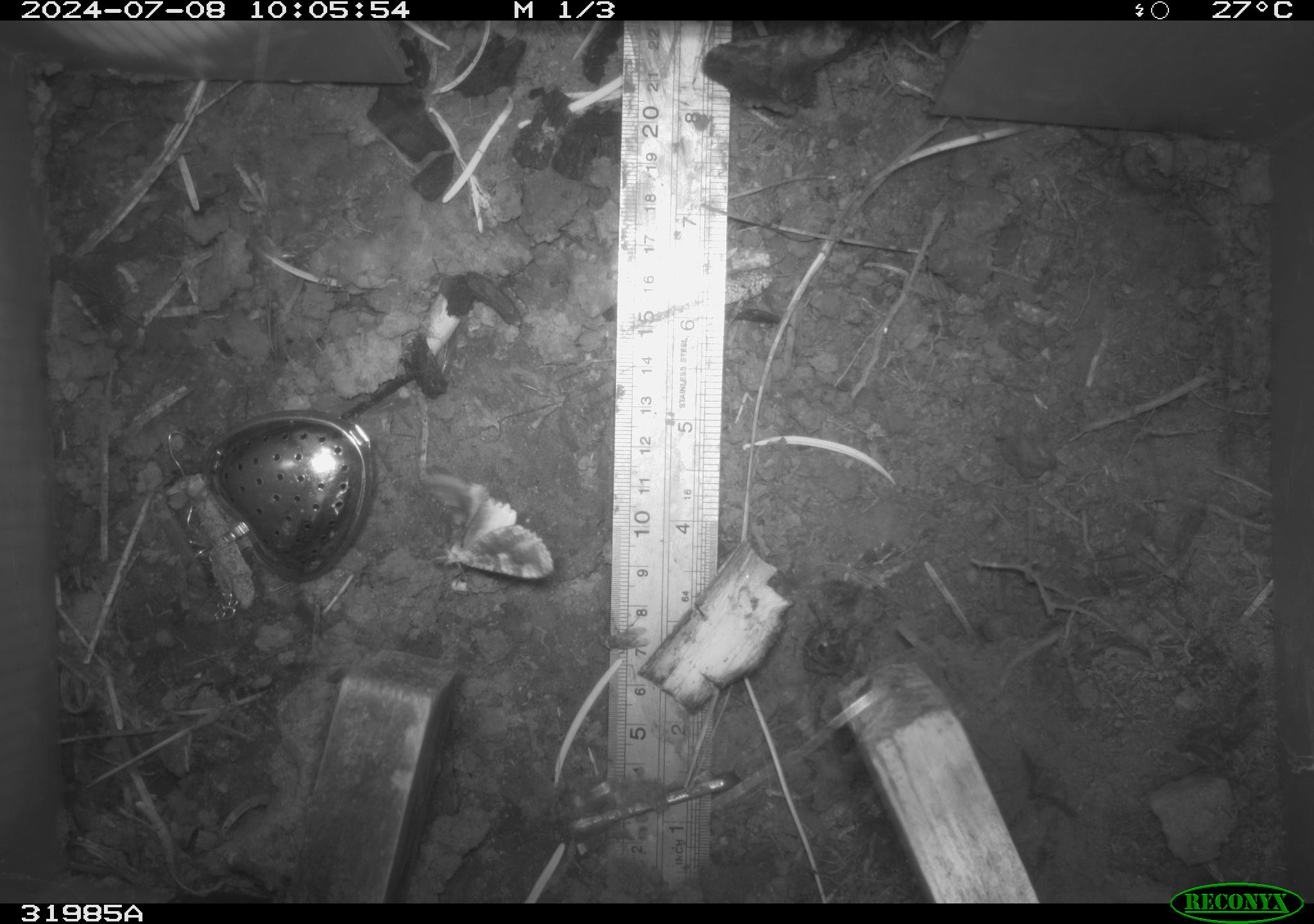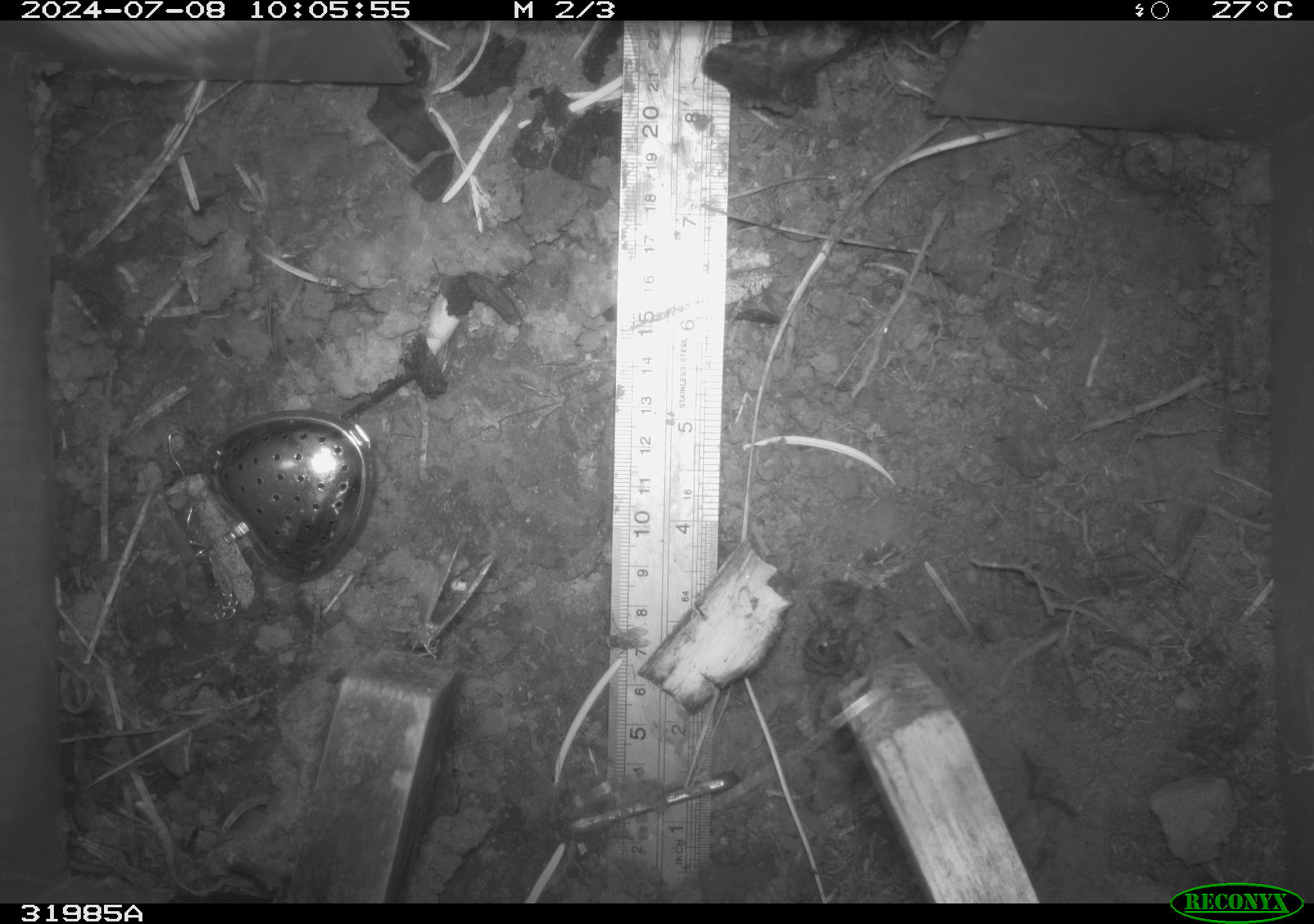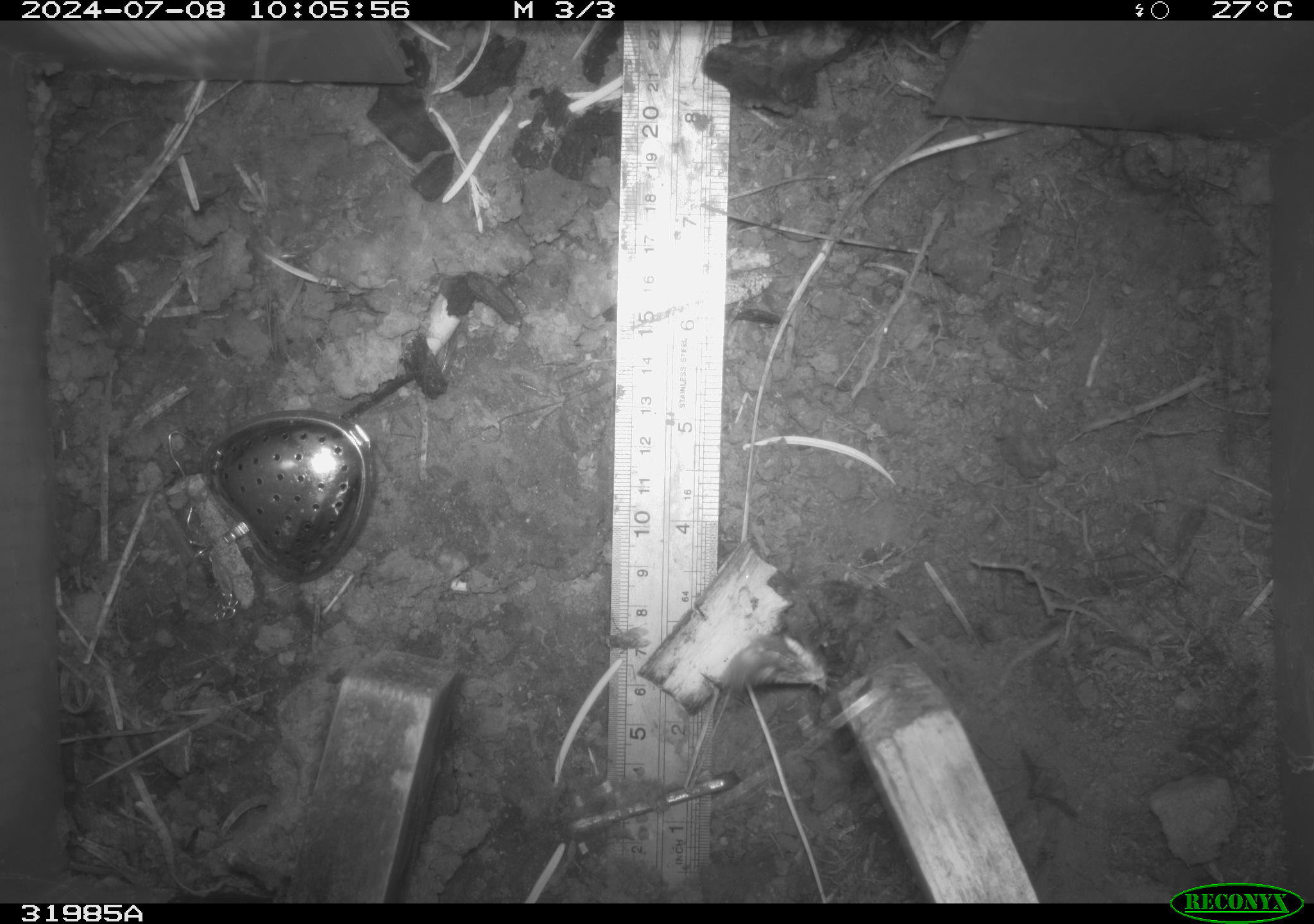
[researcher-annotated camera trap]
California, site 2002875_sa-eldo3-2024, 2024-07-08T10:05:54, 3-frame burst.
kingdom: Animalia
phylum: Arthropoda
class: Insecta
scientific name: Insecta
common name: insect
Insect (Insecta).